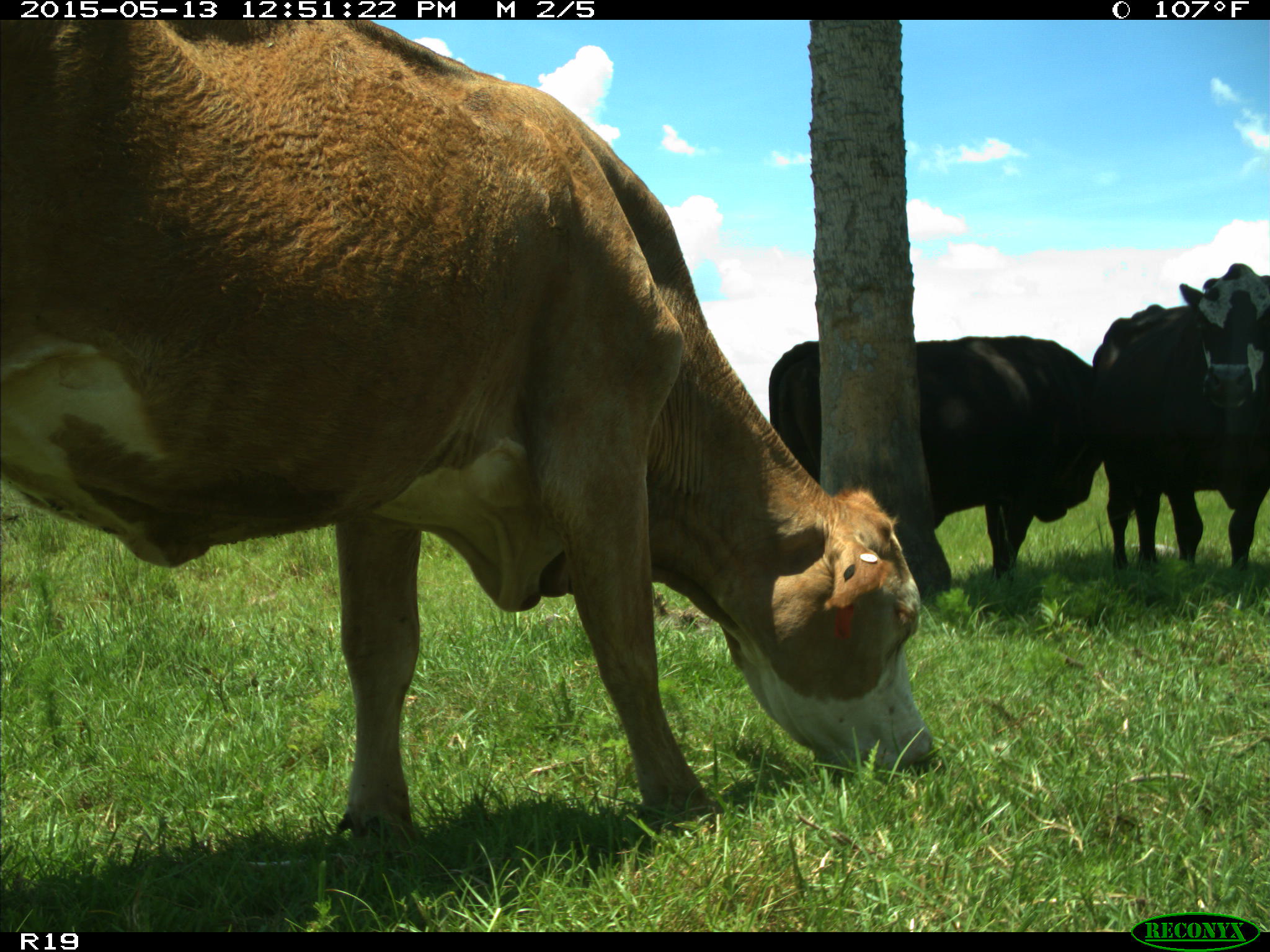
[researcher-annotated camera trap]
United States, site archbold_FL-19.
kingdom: Animalia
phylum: Chordata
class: Mammalia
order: Artiodactyla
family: Bovidae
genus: Bos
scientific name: Bos taurus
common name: domestic cow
Bos taurus (domestic cow).